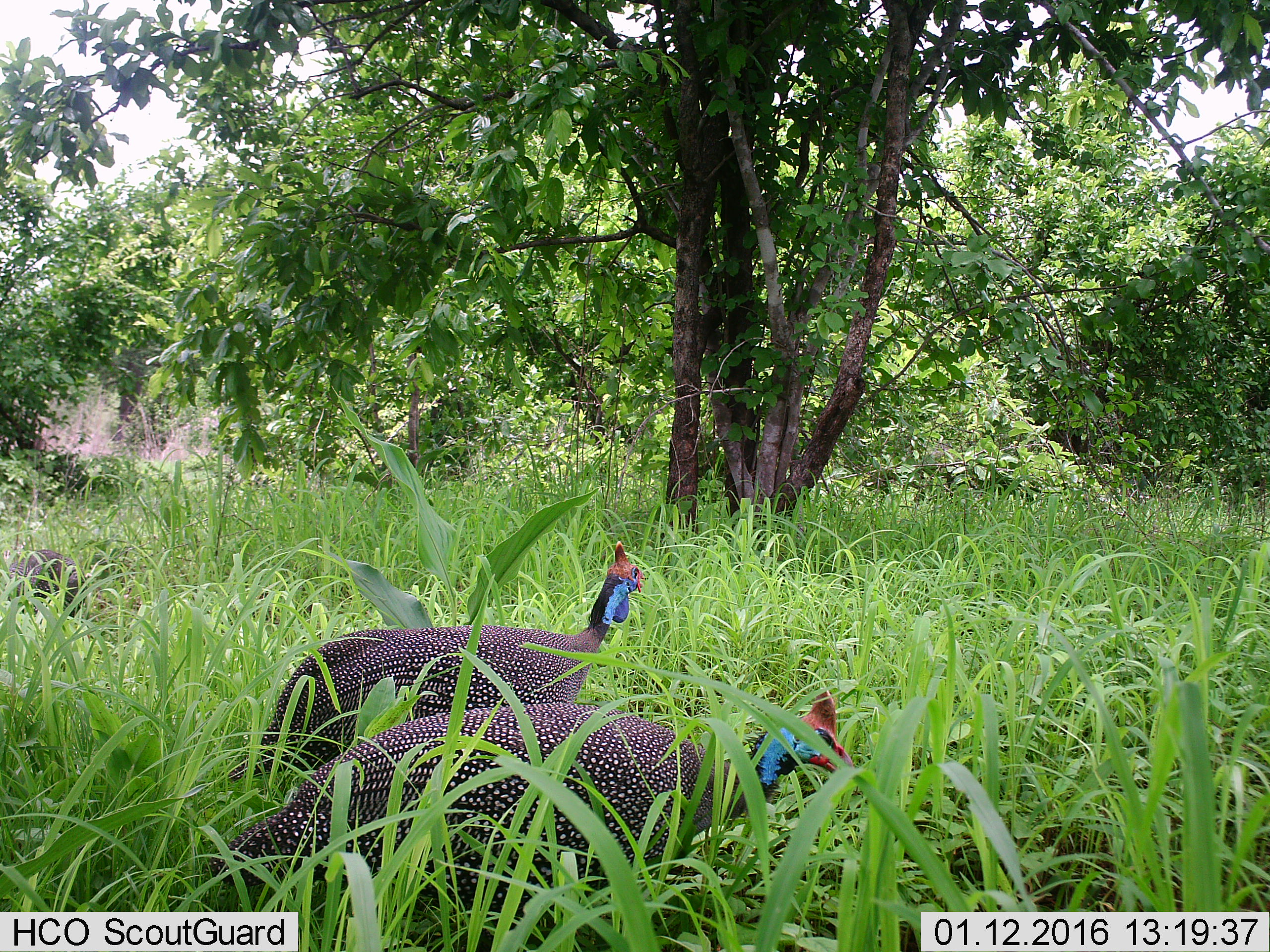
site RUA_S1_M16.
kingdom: Animalia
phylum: Chordata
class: Aves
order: Galliformes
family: Numididae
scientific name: Numididae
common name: guineafowl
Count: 2.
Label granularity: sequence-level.